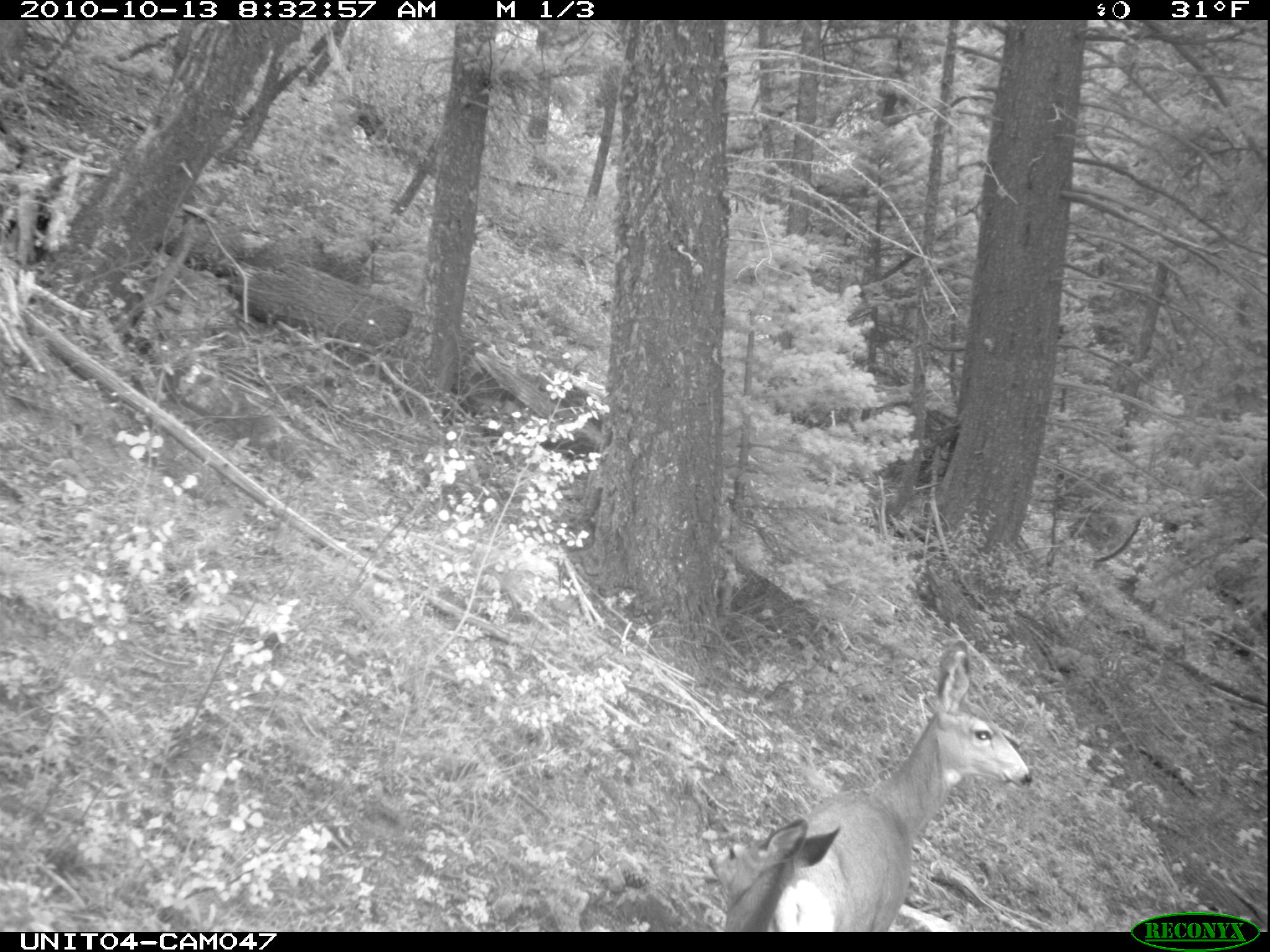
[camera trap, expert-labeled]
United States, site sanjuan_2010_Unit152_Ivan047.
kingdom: Animalia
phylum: Chordata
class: Mammalia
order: Artiodactyla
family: Cervidae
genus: Odocoileus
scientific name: Odocoileus hemionus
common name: mule deer